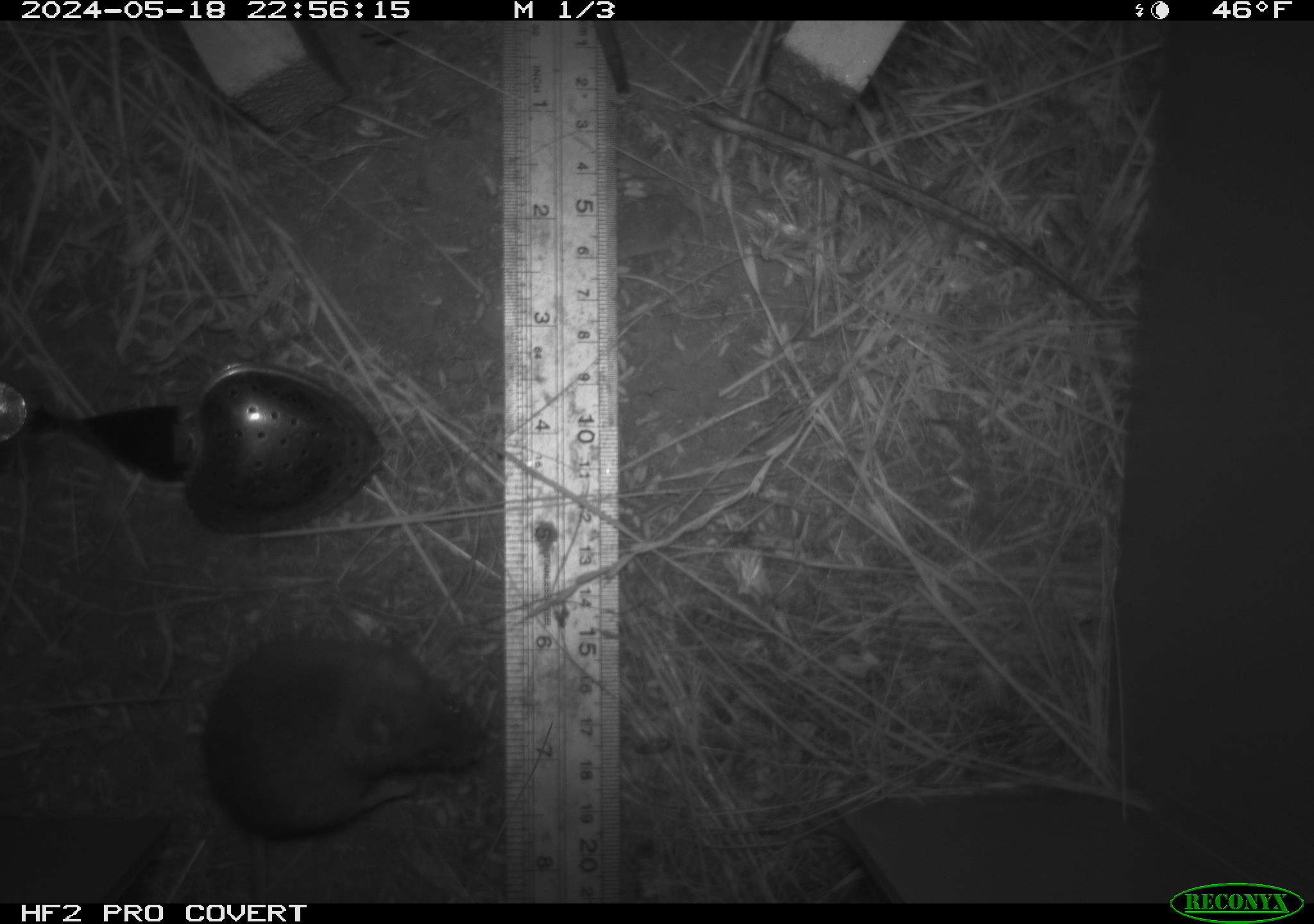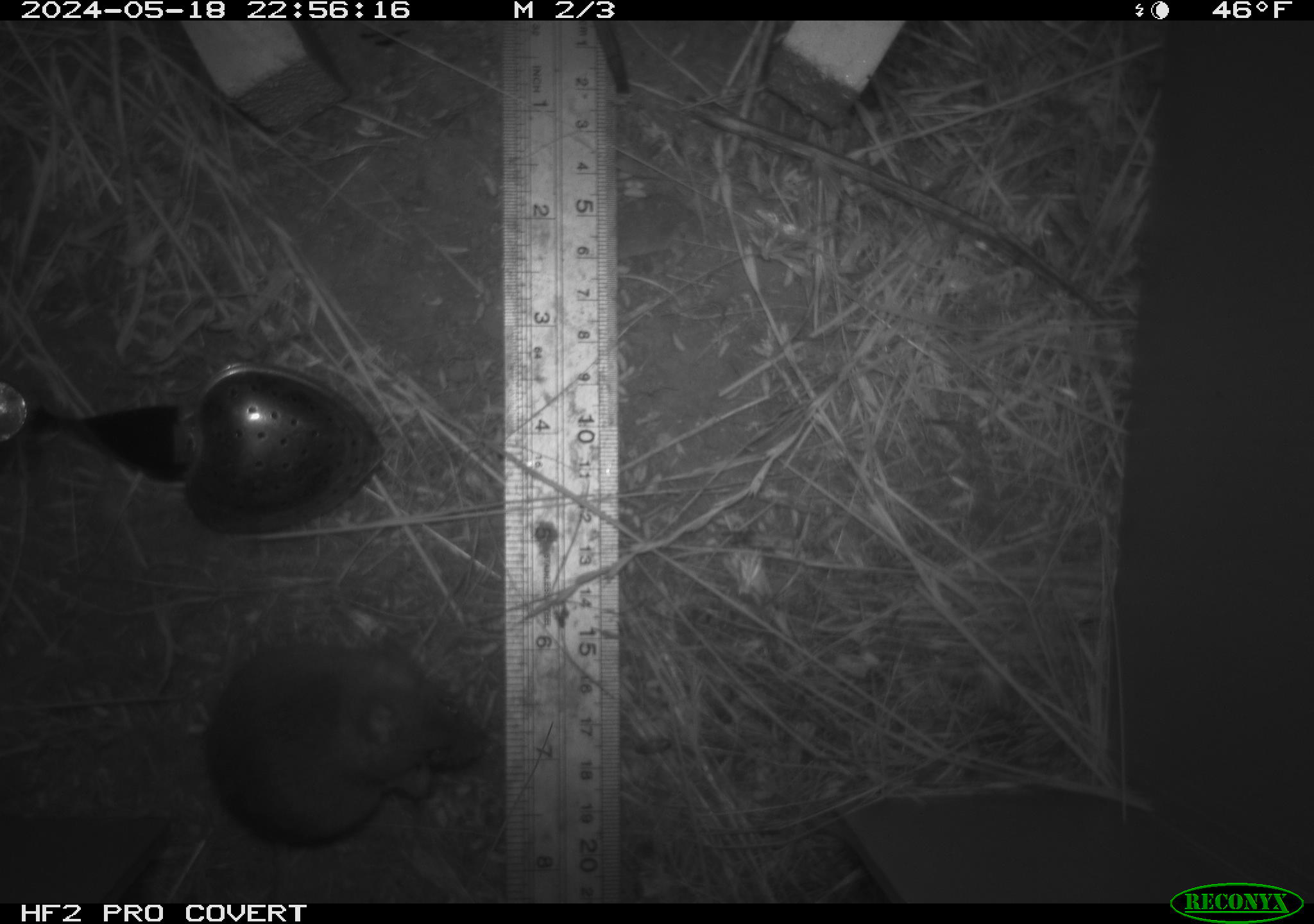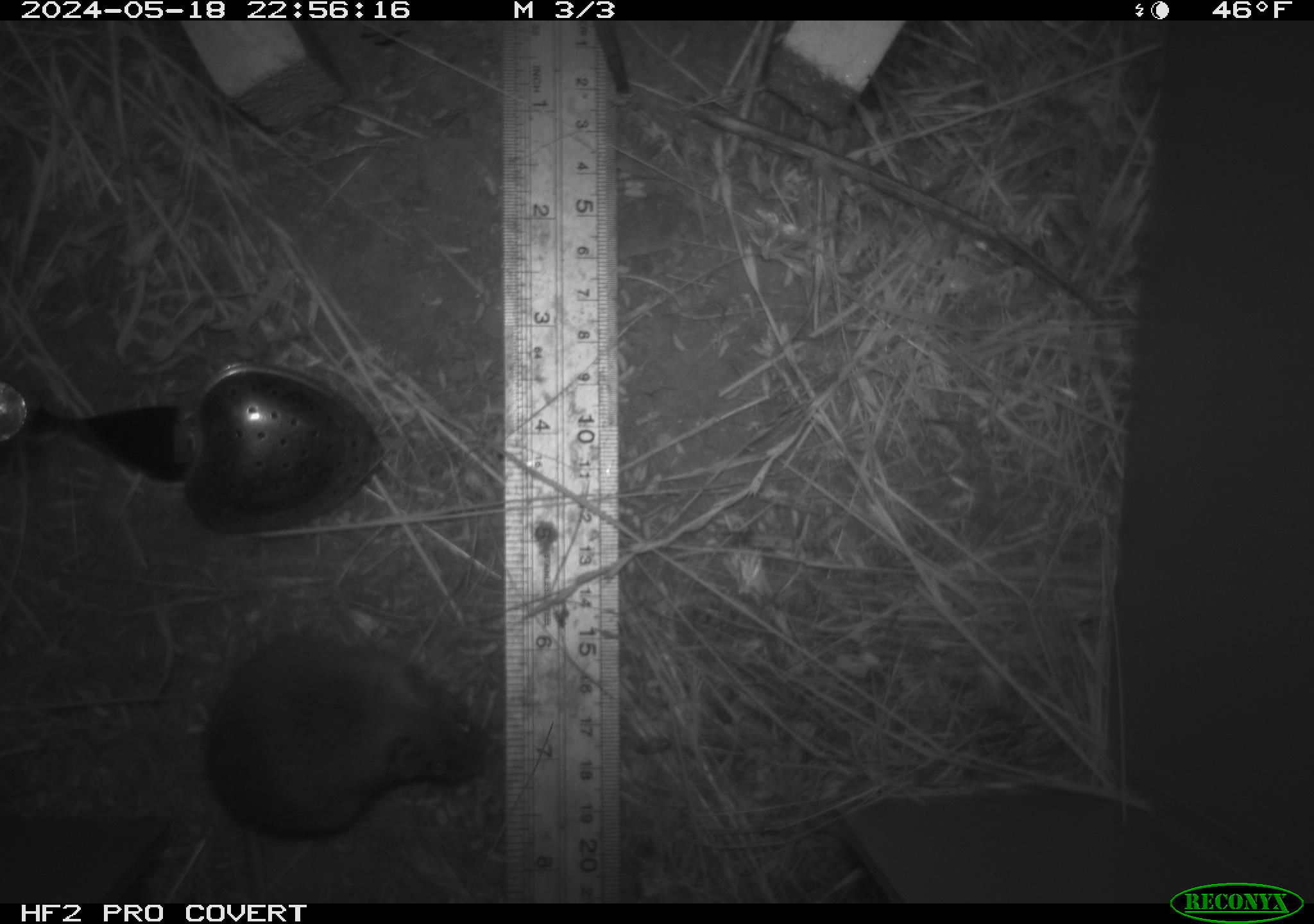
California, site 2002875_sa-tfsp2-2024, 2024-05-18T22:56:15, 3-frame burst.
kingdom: Animalia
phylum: Chordata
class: Mammalia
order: Rodentia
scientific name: Rodentia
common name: mouse species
Mouse species (Rodentia).